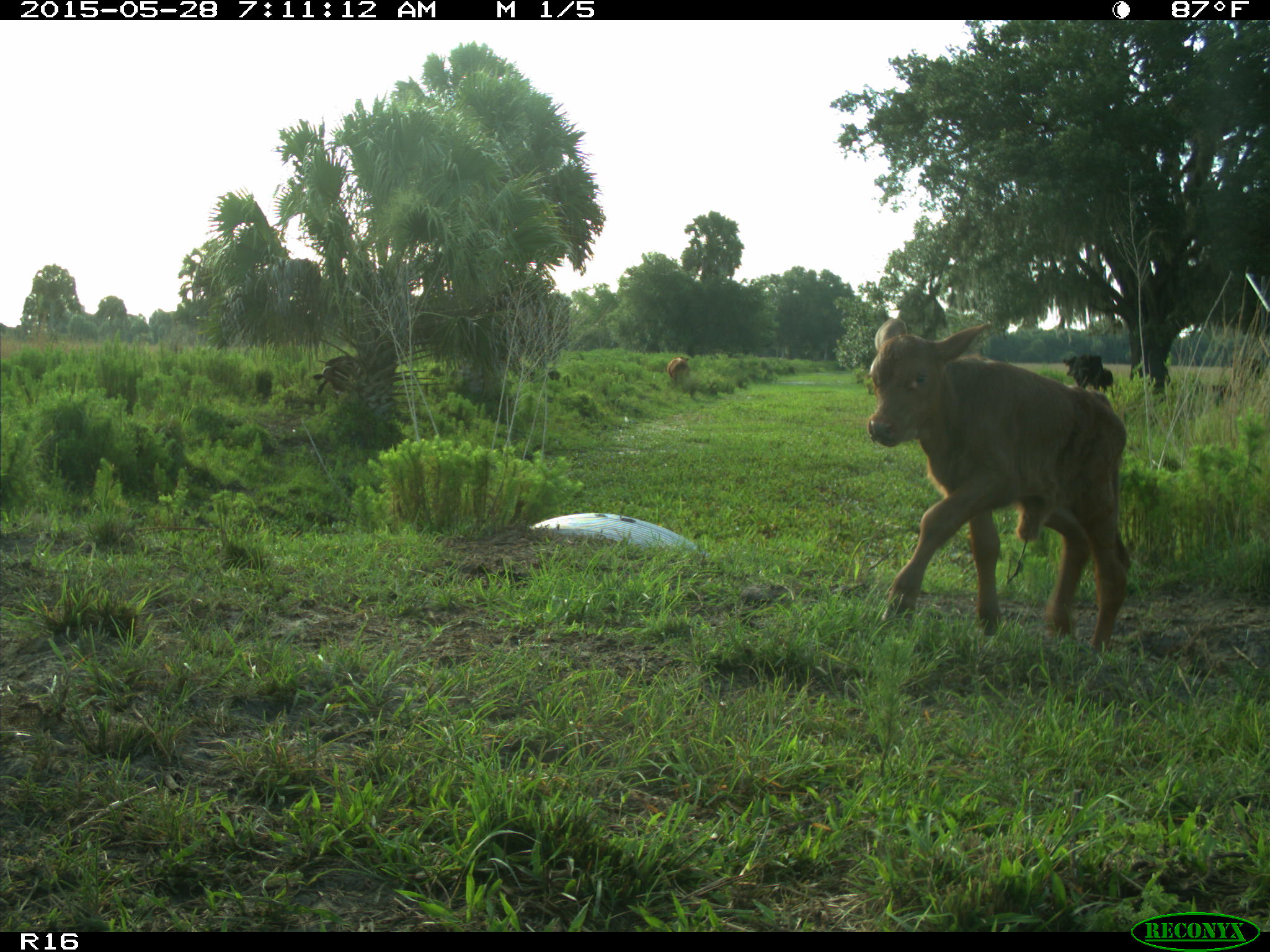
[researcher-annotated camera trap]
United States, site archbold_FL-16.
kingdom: Animalia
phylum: Chordata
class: Mammalia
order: Artiodactyla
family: Bovidae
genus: Bos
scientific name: Bos taurus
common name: domestic cow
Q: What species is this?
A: Bos taurus (domestic cow).